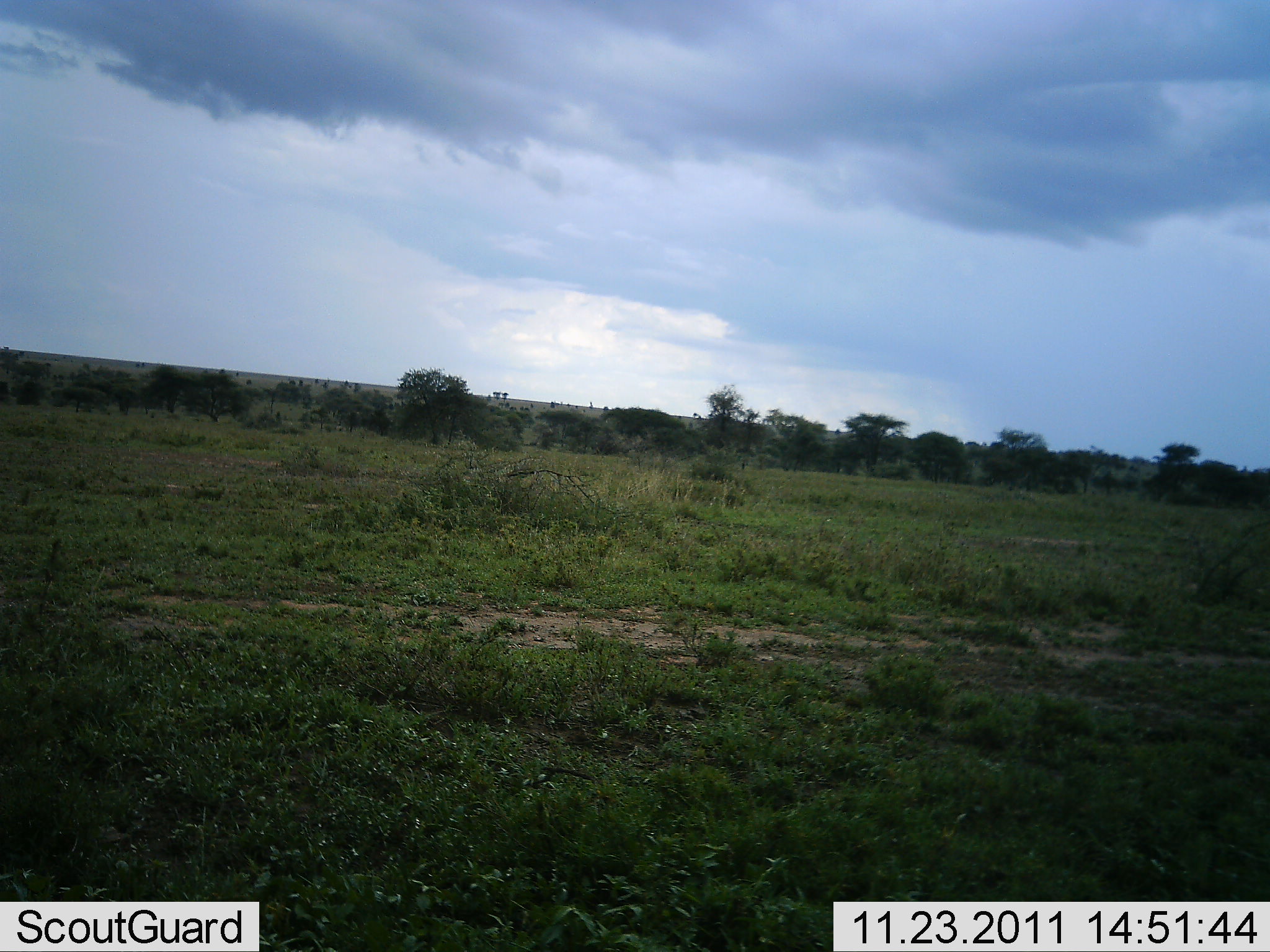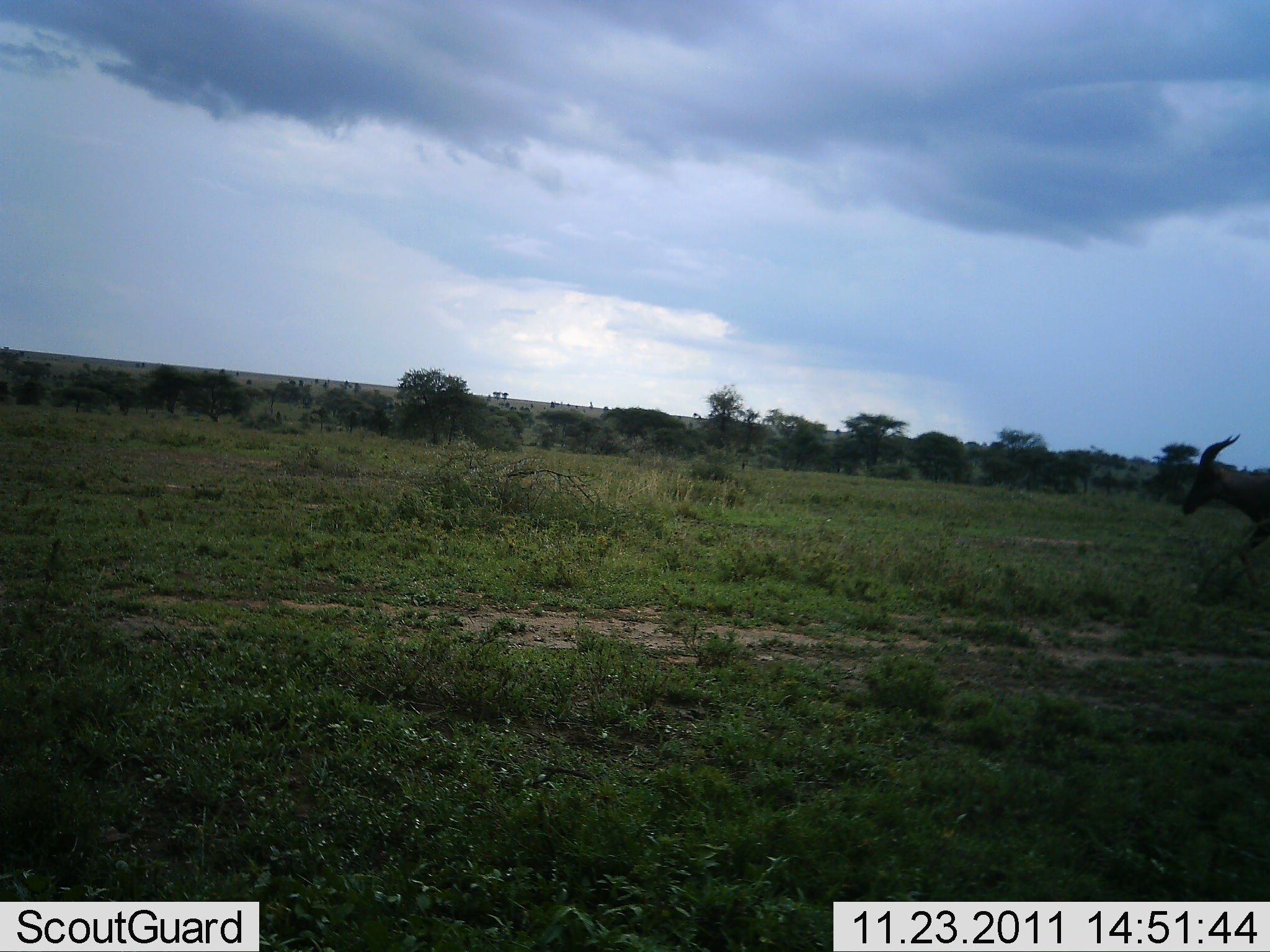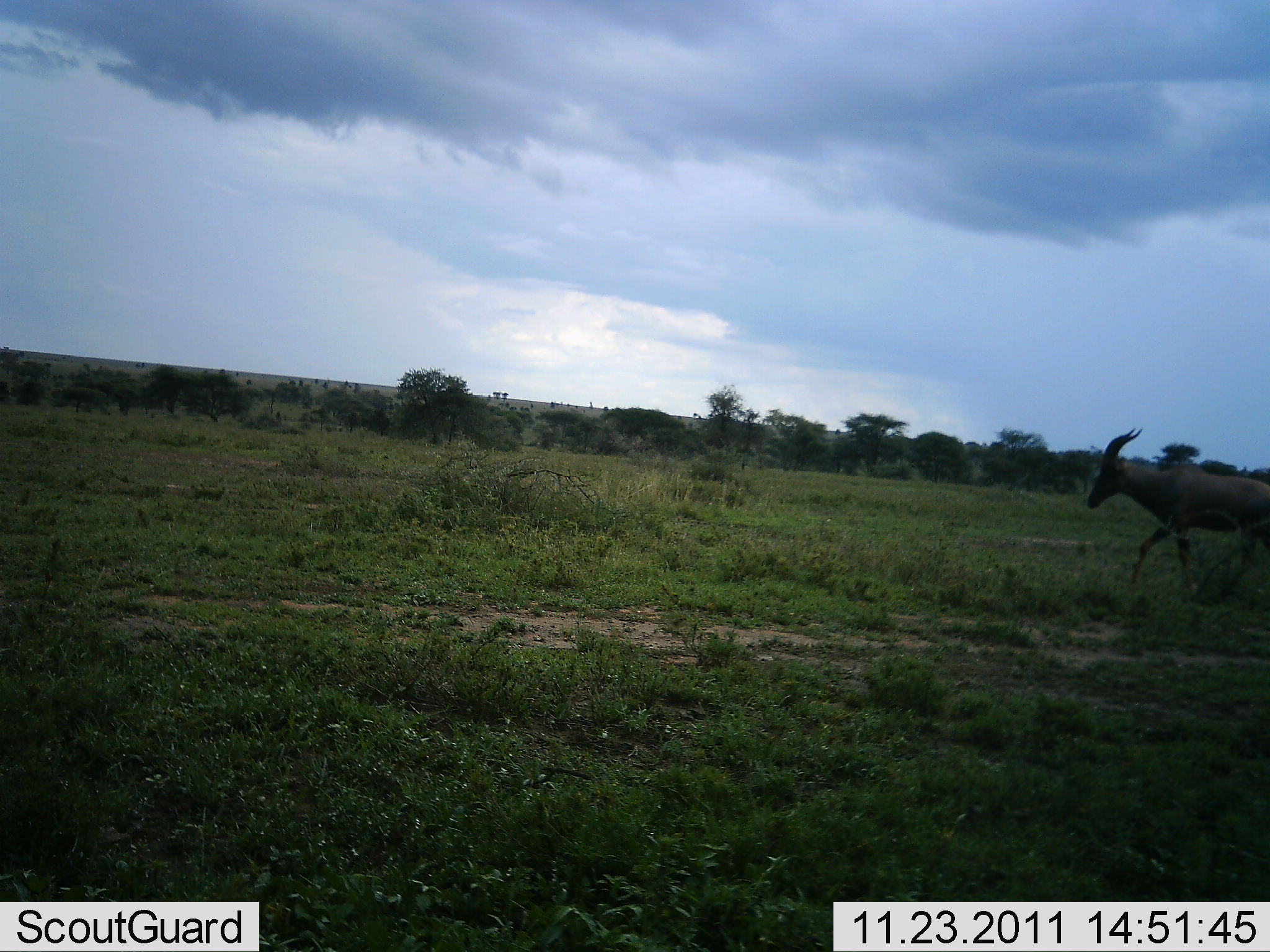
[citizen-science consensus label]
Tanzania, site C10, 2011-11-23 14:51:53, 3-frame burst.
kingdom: Animalia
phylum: Chordata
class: Mammalia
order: Artiodactyla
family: Bovidae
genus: Damaliscus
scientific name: Damaliscus lunatus jimela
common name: topi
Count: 1.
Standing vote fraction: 0%.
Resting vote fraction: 0%.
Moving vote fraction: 100%.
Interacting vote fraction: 0%.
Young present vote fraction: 0%.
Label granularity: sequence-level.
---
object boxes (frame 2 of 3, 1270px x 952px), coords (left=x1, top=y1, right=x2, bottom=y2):
animal: (left=1180, top=432, right=1270, bottom=600)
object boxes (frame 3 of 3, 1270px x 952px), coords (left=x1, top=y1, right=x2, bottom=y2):
animal: (left=1086, top=426, right=1270, bottom=598)